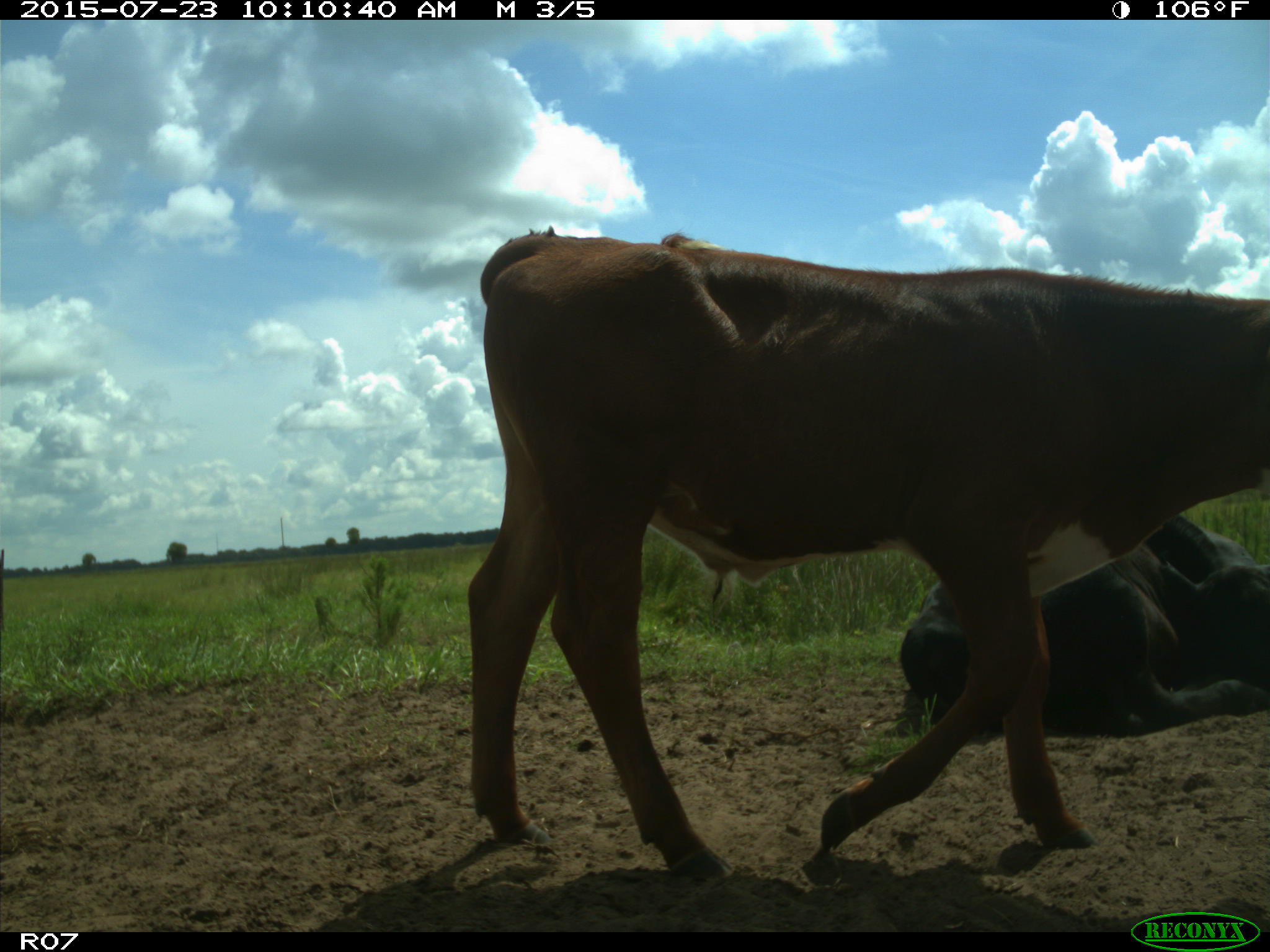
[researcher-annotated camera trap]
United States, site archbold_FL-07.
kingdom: Animalia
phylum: Chordata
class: Mammalia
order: Artiodactyla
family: Bovidae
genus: Bos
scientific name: Bos taurus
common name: domestic cow